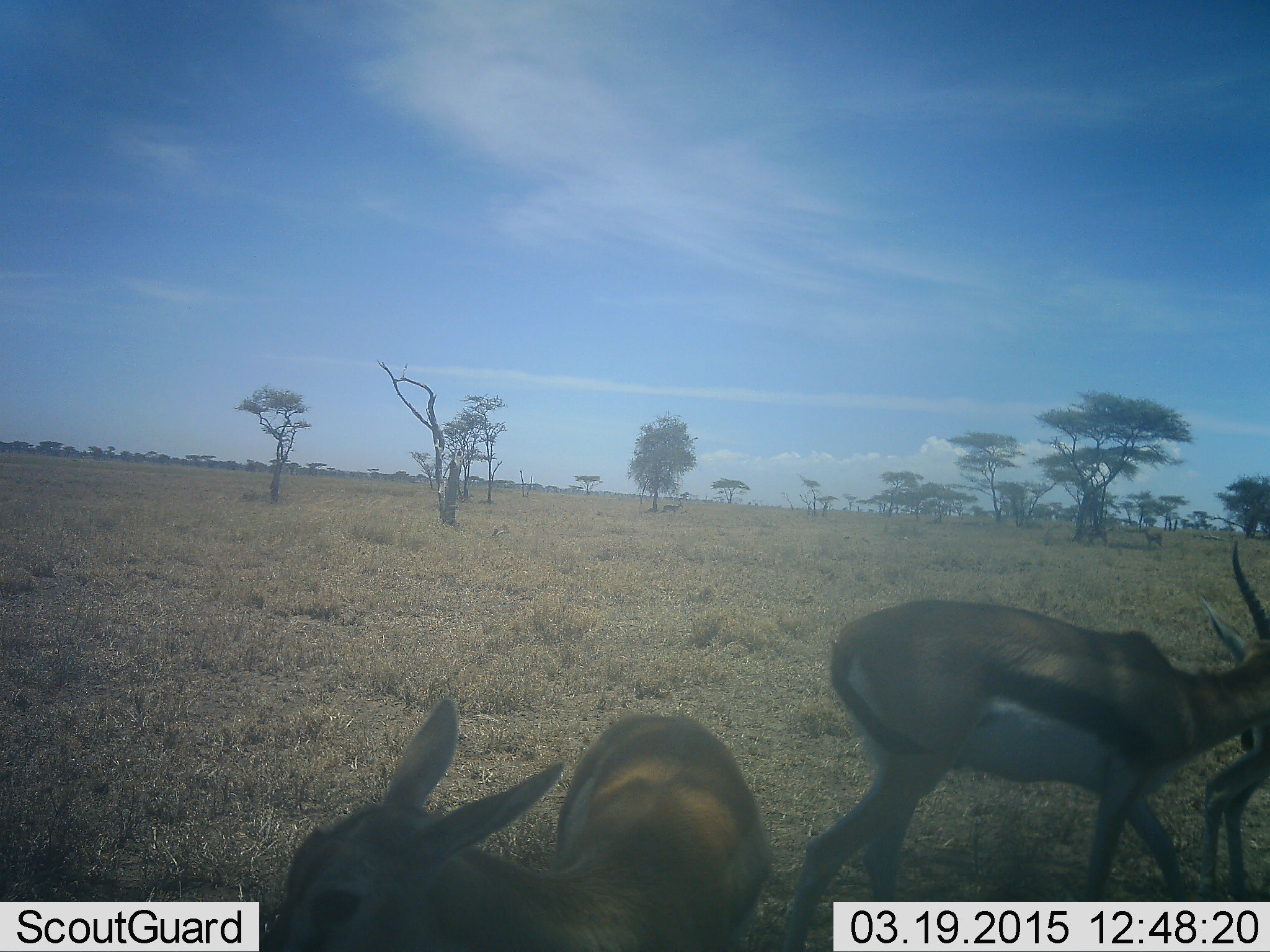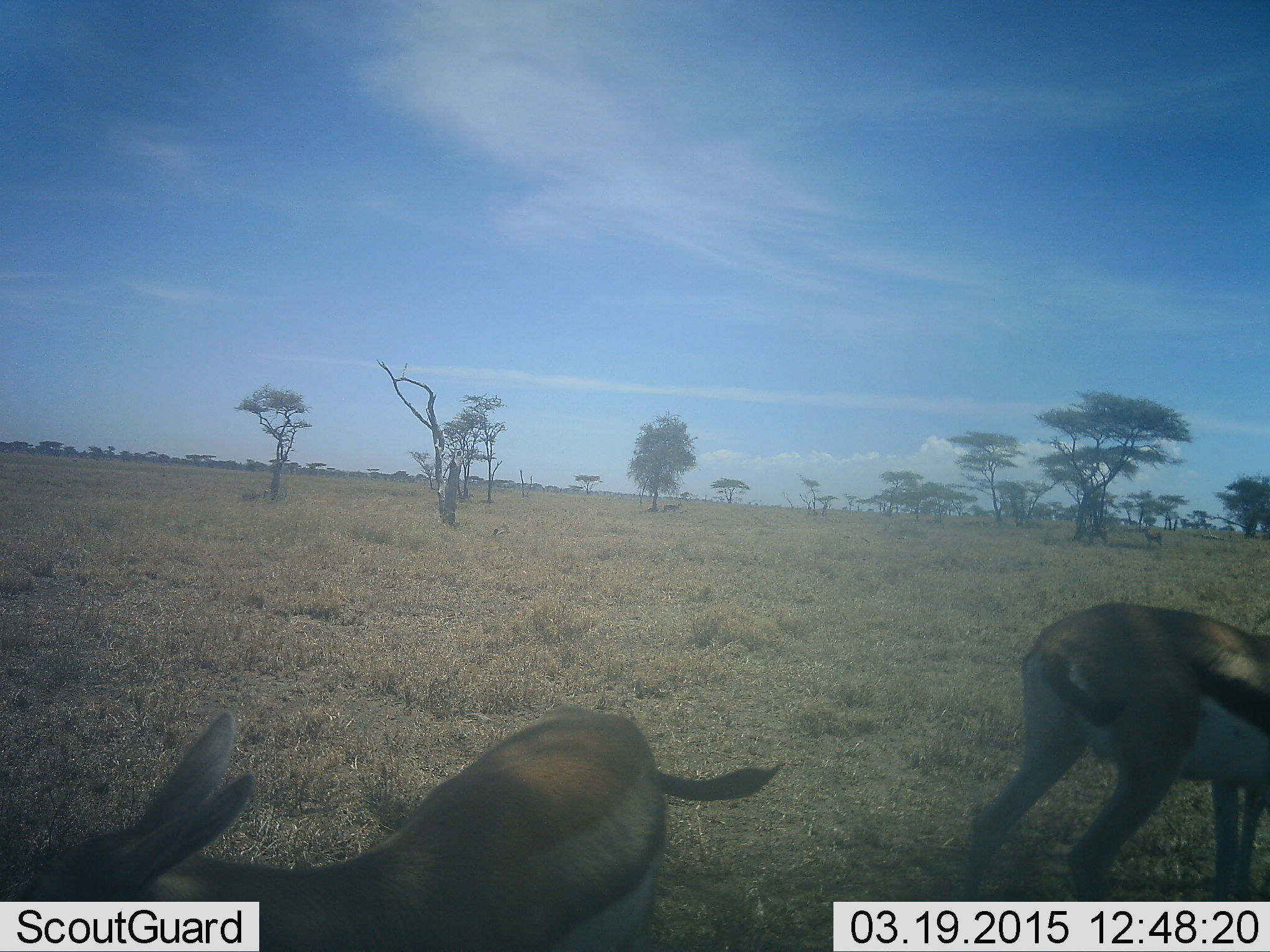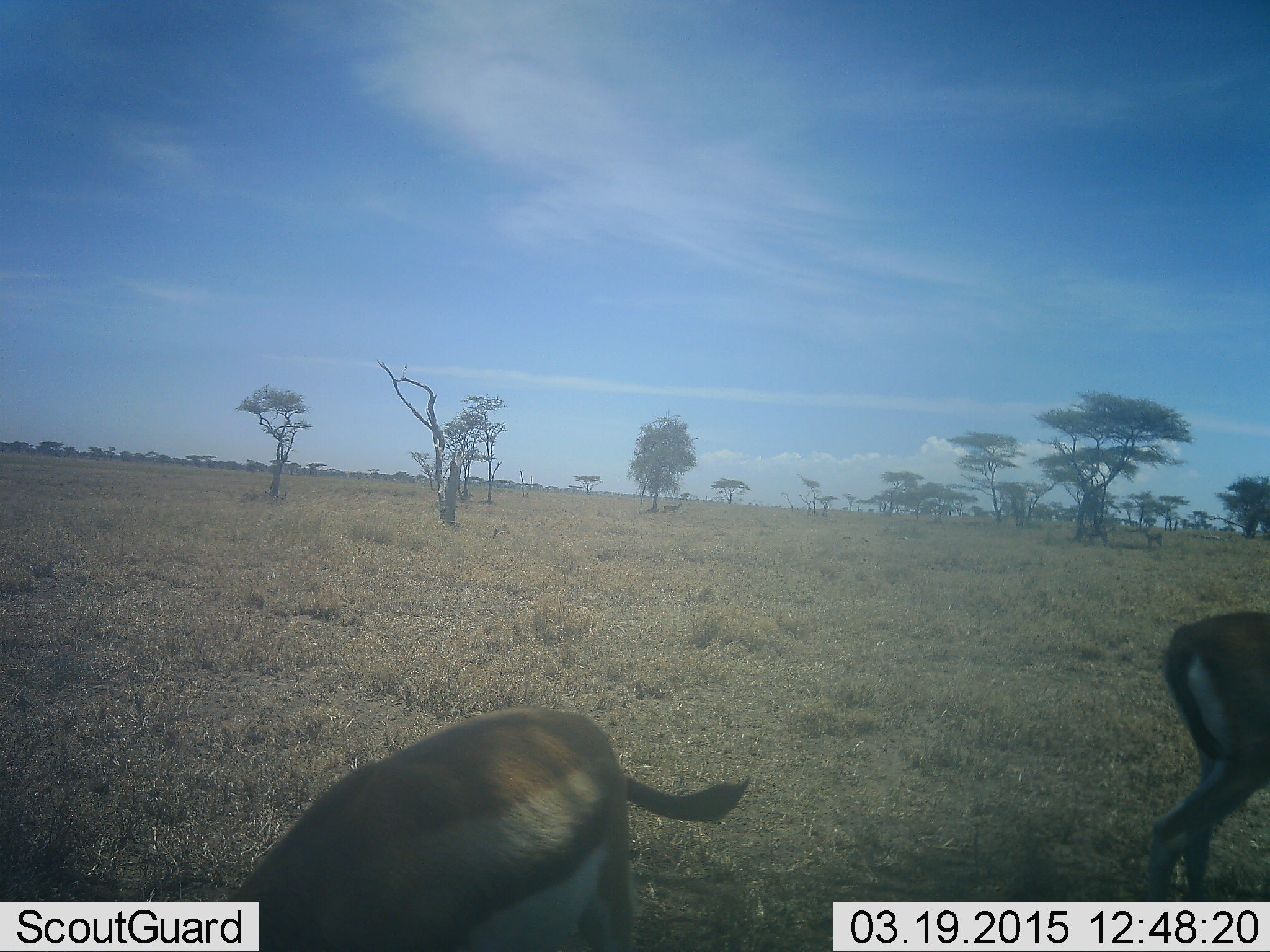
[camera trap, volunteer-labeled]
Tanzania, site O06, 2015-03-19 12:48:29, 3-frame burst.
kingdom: Animalia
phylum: Chordata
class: Mammalia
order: Artiodactyla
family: Bovidae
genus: Eudorcas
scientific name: Eudorcas thomsonii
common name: thomson's gazelle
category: gazellethomsons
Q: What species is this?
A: Gazellethomsons (thomson's gazelle) (Eudorcas thomsonii).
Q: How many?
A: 3.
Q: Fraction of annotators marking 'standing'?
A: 60%.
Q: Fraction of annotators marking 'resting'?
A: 0%.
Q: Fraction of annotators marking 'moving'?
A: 50%.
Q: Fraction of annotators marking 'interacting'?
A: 0%.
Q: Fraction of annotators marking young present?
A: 0%.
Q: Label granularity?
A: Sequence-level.